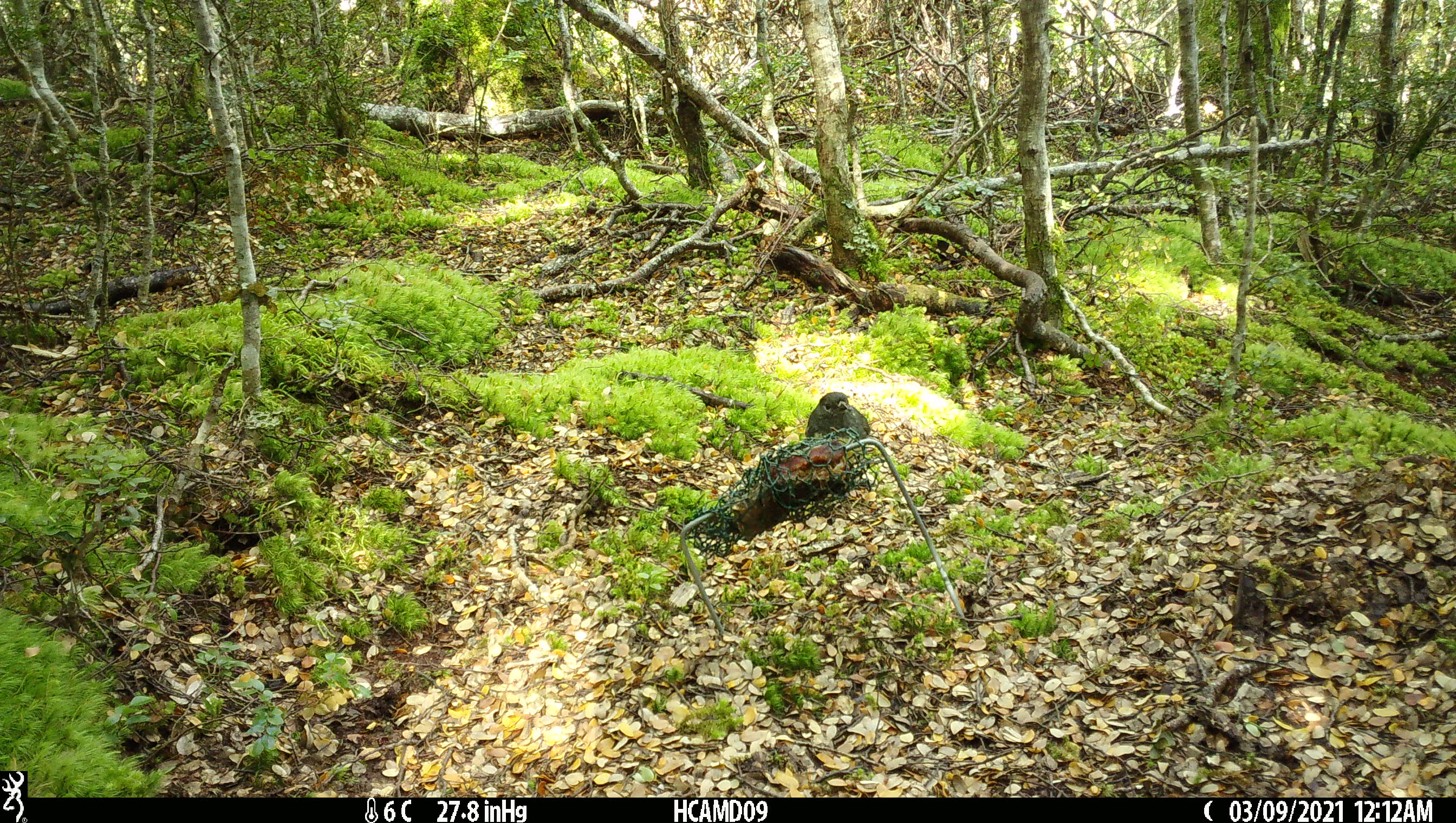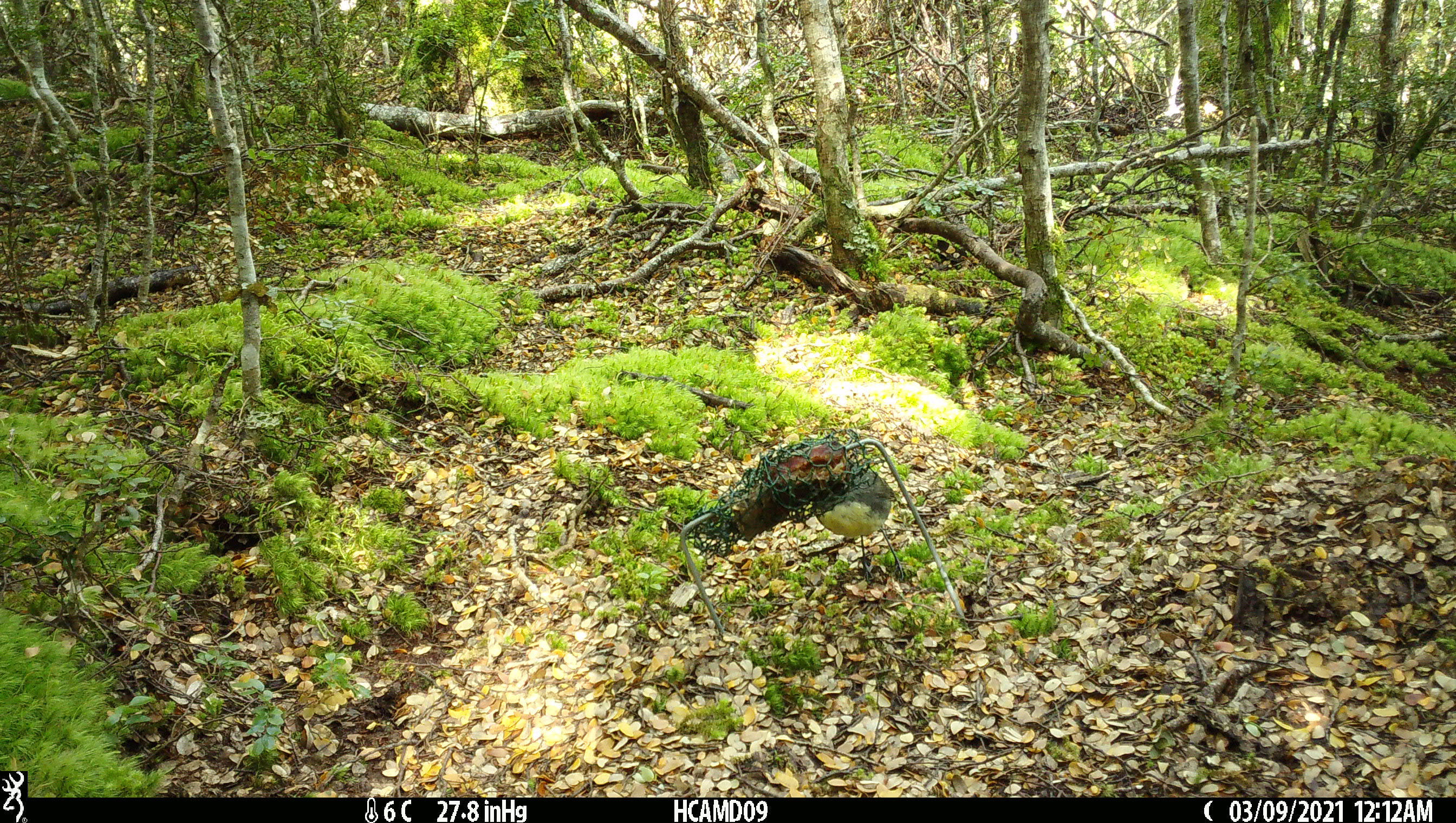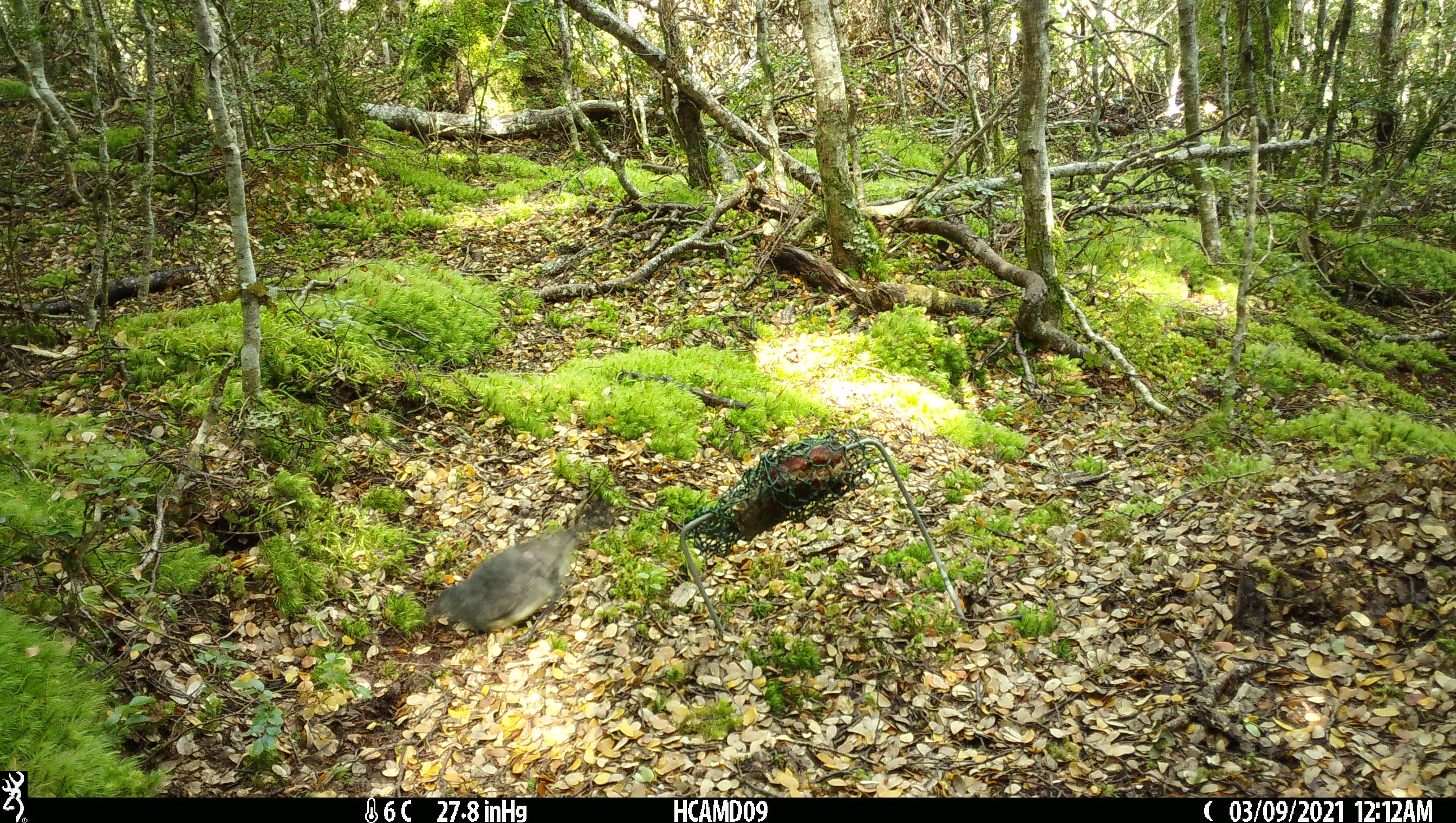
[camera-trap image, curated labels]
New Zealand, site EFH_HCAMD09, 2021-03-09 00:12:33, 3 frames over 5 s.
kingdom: Animalia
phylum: Chordata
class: Aves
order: Passeriformes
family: Petroicidae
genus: Petroica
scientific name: Petroica australis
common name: new zealand robin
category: robin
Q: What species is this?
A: Robin (new zealand robin) (Petroica australis).